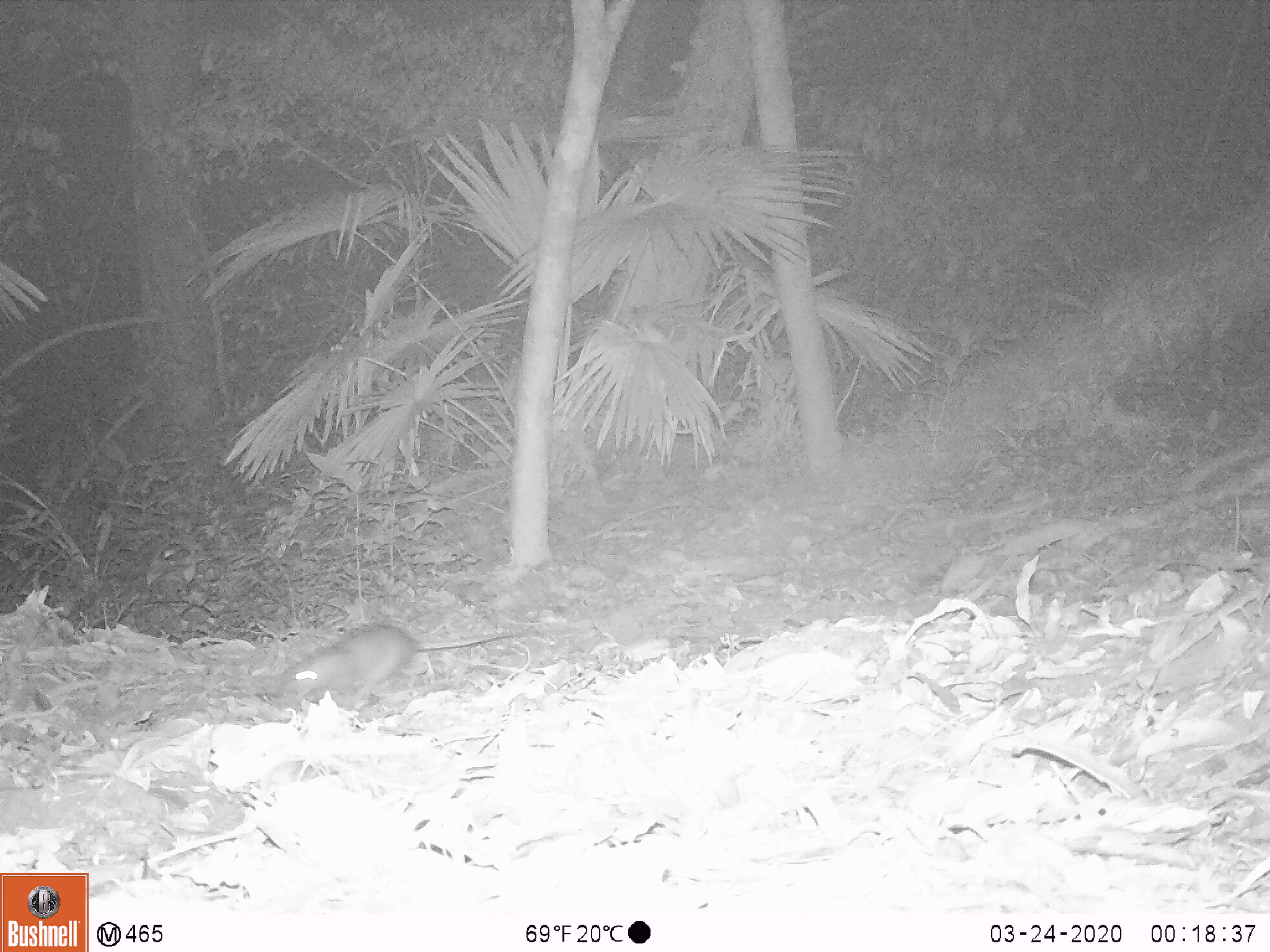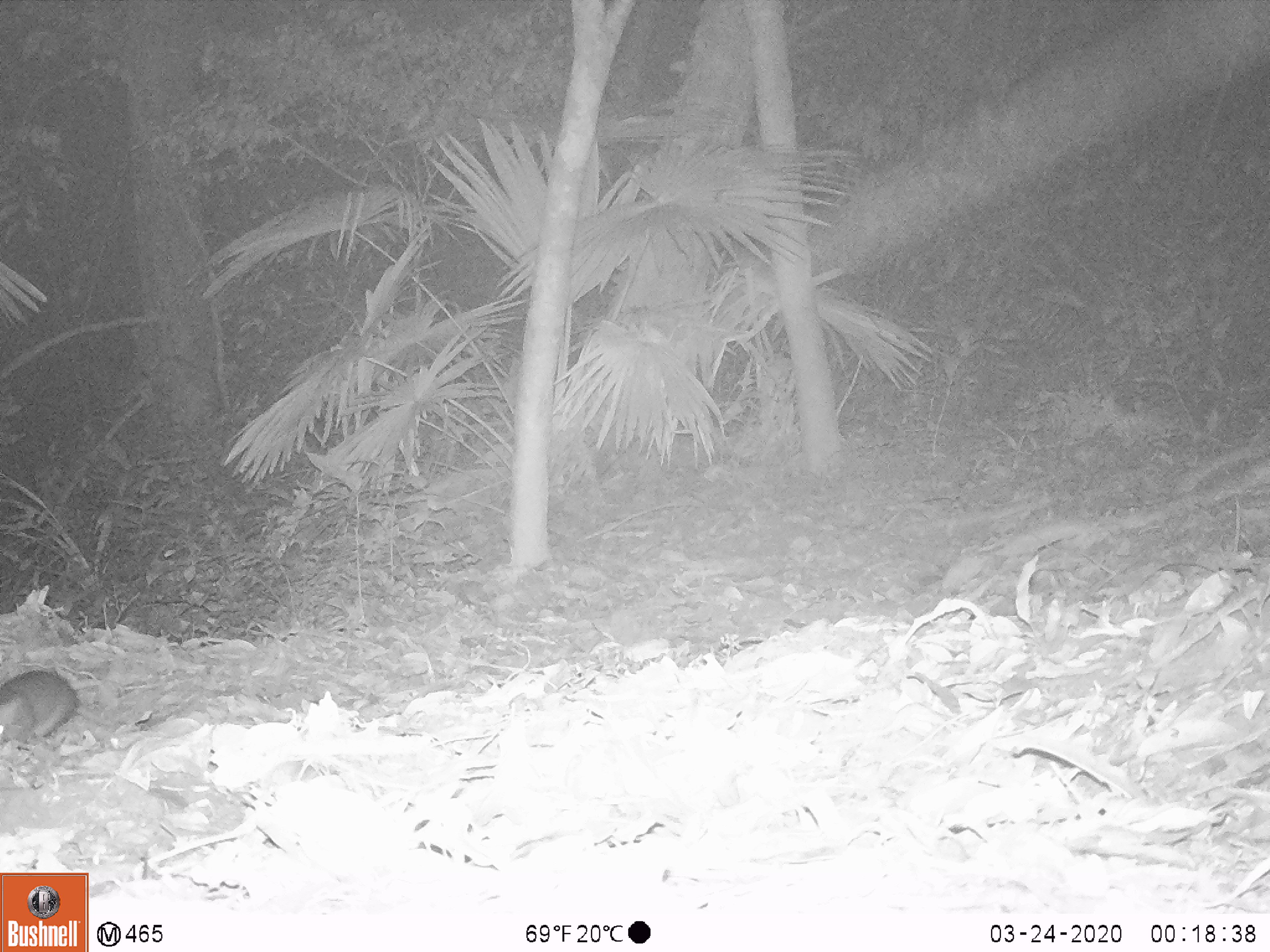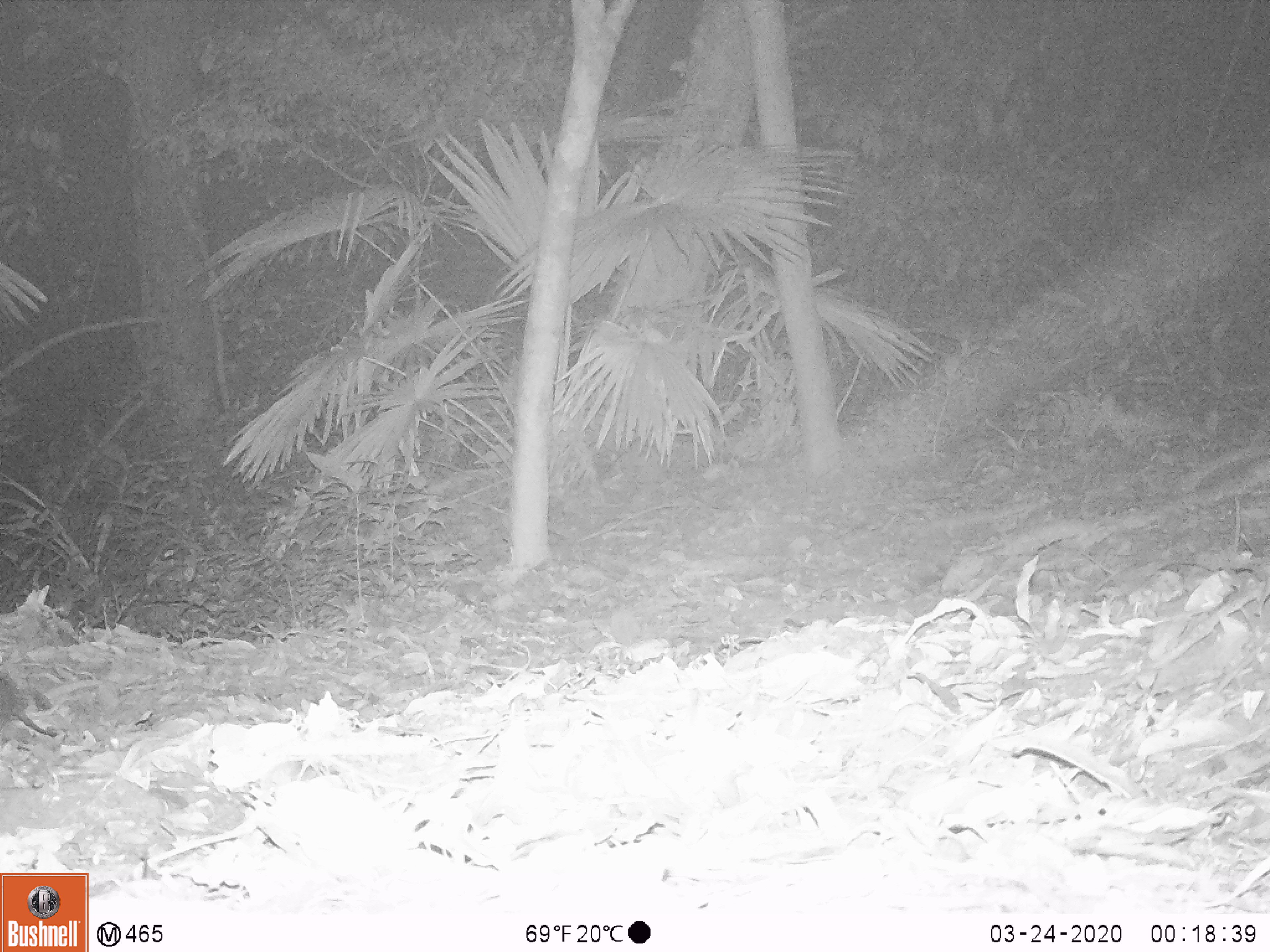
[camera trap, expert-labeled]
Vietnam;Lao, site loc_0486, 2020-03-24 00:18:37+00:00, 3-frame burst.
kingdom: Animalia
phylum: Chordata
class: Mammalia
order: Rodentia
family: Muridae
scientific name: Muridae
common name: old-world mice and rats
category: unidentified murid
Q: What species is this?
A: Unidentified murid (old-world mice and rats) (Muridae).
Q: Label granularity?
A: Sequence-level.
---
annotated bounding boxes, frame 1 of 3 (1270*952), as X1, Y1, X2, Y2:
unidentified murid: 275, 617, 542, 712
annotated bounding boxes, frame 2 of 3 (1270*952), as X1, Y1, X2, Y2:
unidentified murid: 0, 669, 119, 744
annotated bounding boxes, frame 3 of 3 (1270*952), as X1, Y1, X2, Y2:
unidentified murid: 0, 659, 58, 740